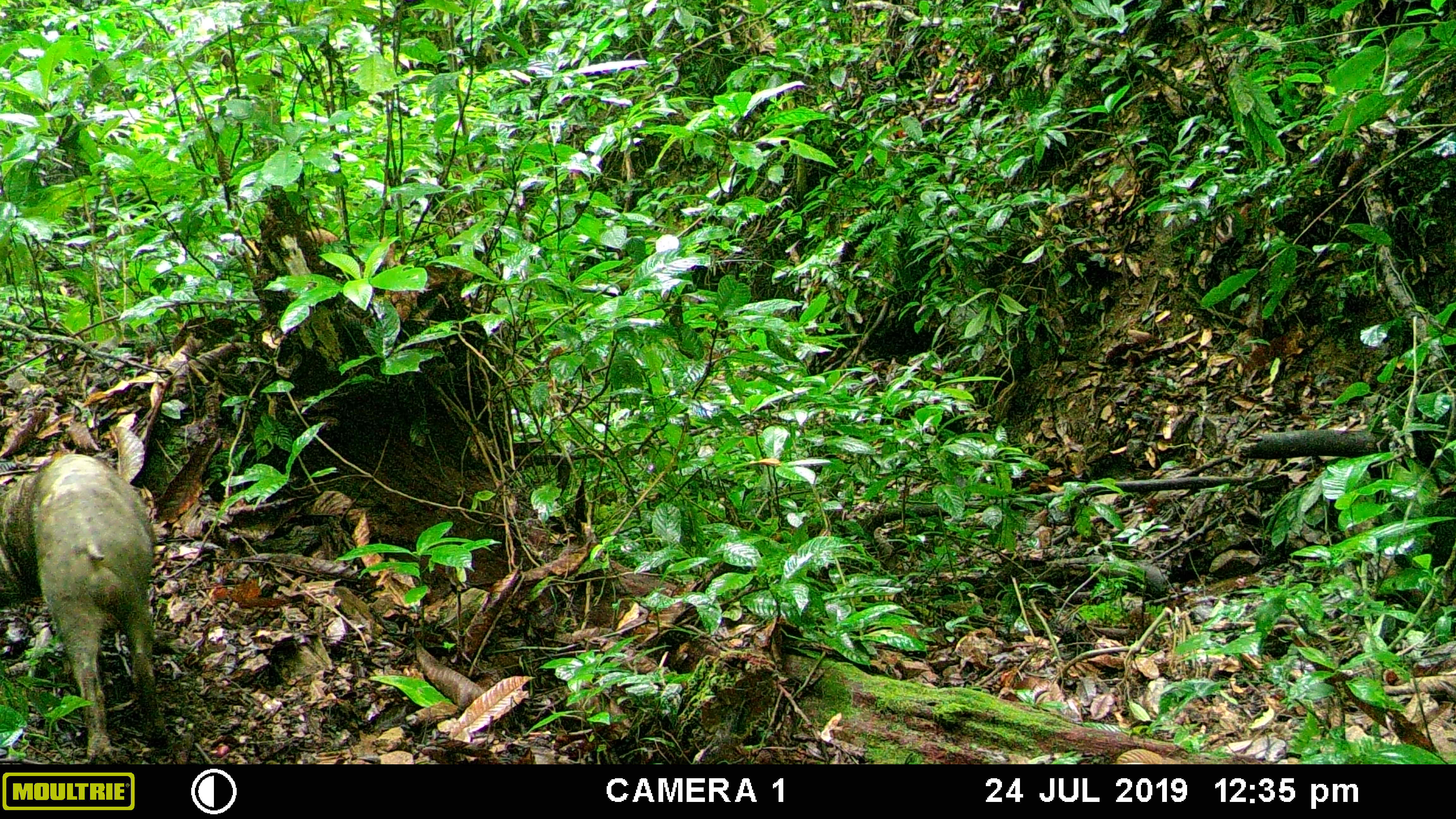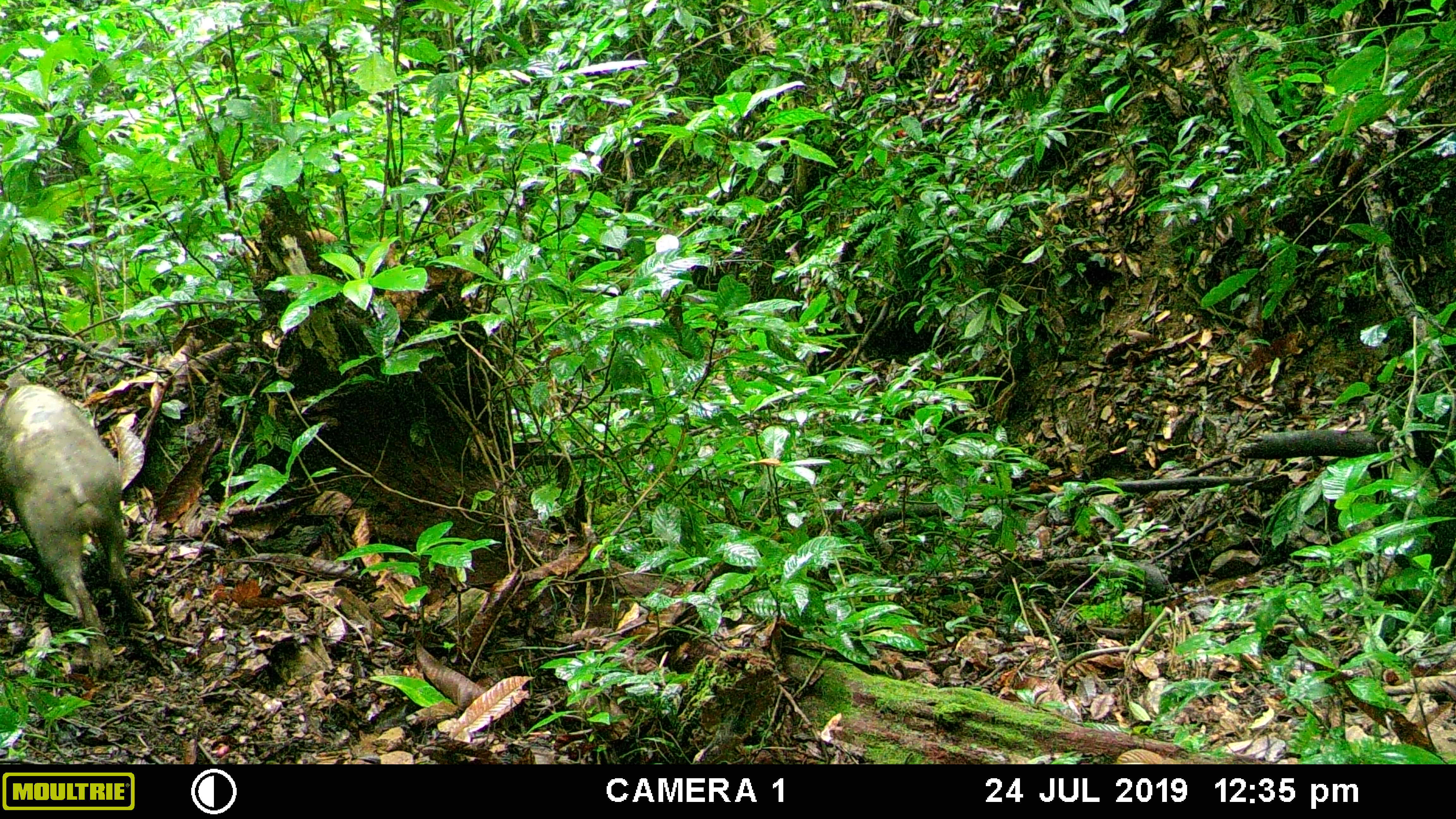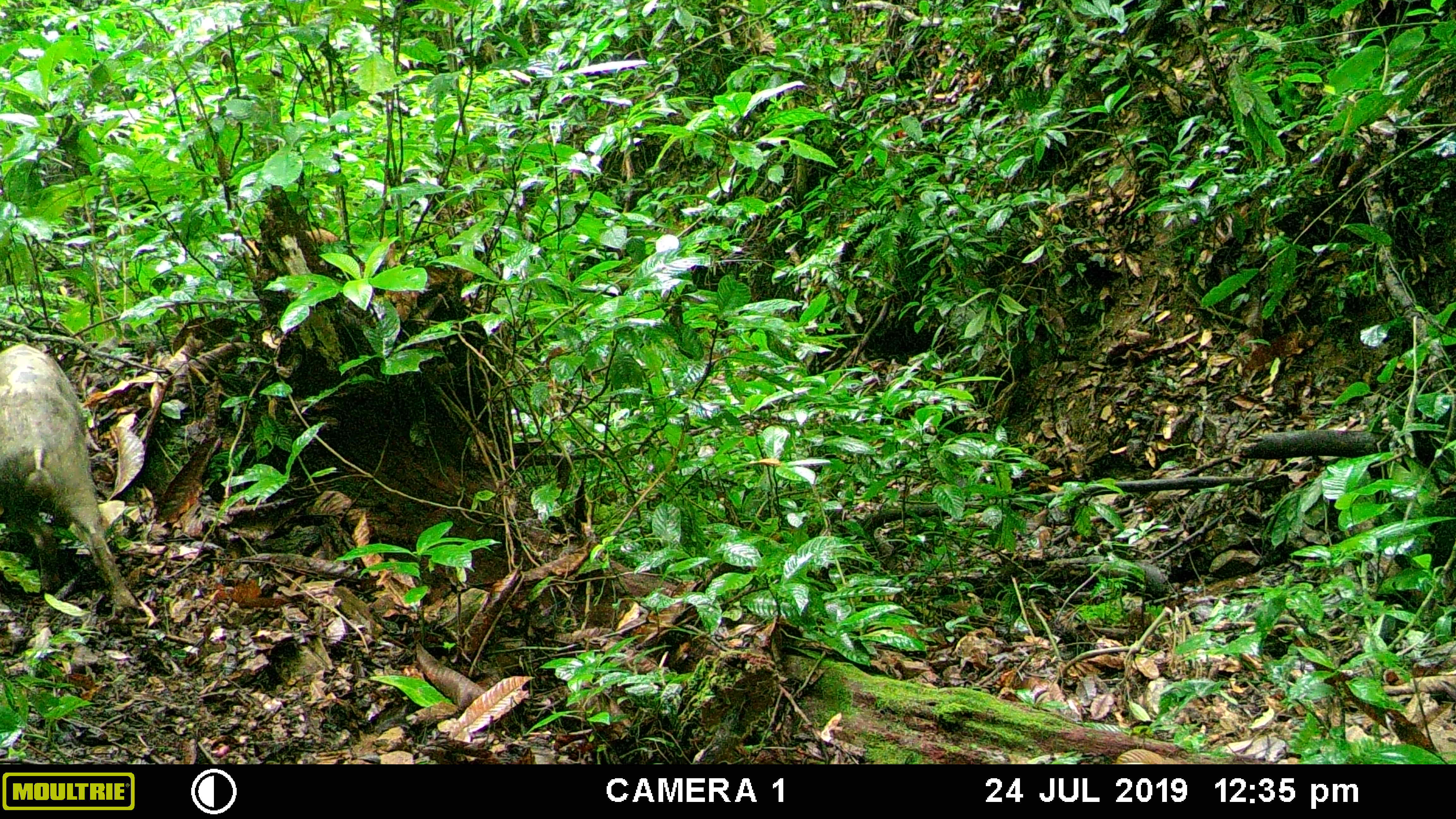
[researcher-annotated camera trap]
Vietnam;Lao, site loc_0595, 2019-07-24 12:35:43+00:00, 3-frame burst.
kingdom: Animalia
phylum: Chordata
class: Mammalia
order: Artiodactyla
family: Suidae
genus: Sus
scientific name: Sus scrofa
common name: eurasian wild pig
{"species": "eurasian wild pig (Sus scrofa)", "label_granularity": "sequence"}